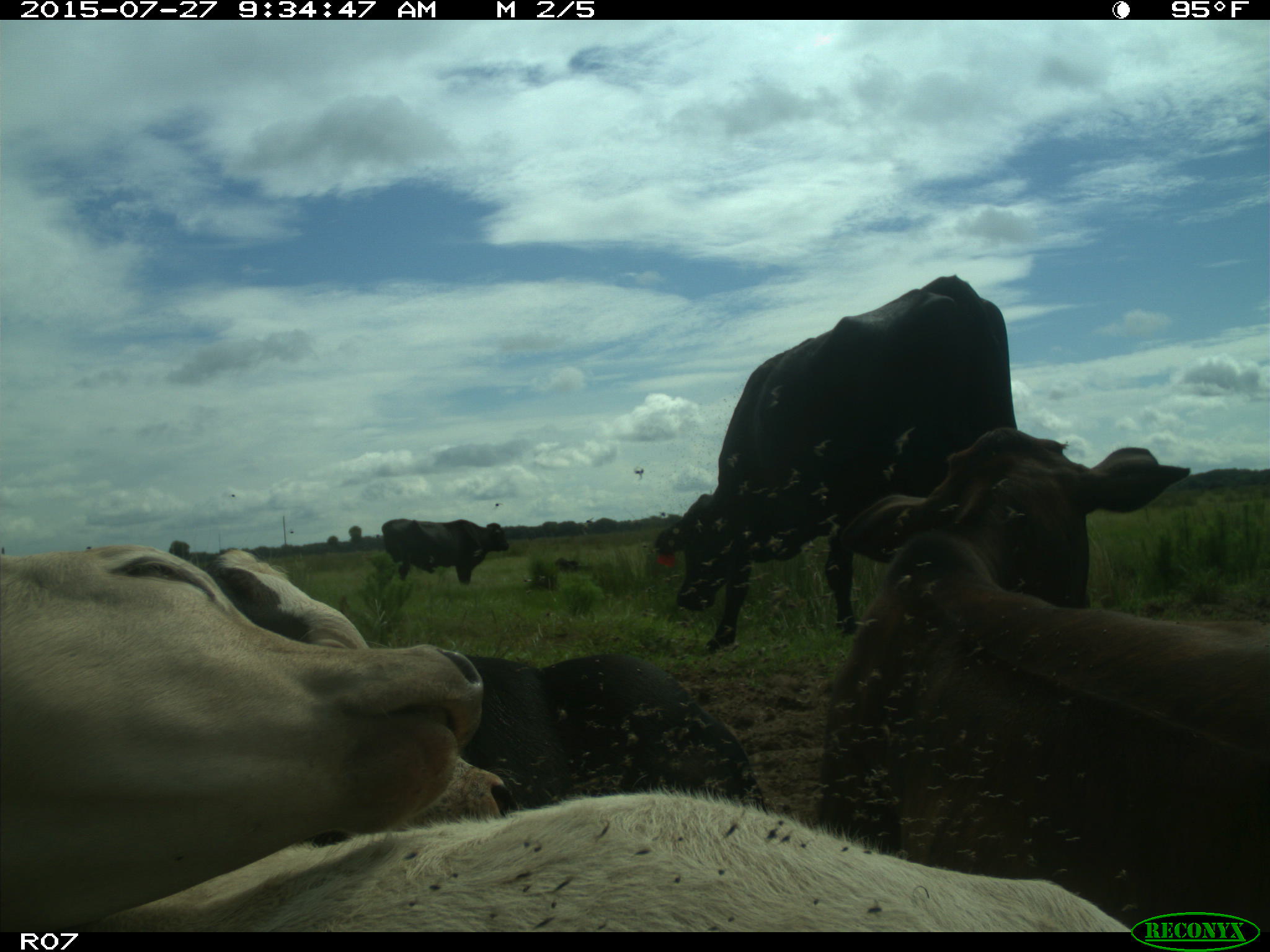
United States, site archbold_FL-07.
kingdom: Animalia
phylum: Chordata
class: Mammalia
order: Artiodactyla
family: Bovidae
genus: Bos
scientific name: Bos taurus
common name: domestic cow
Bos taurus (domestic cow).